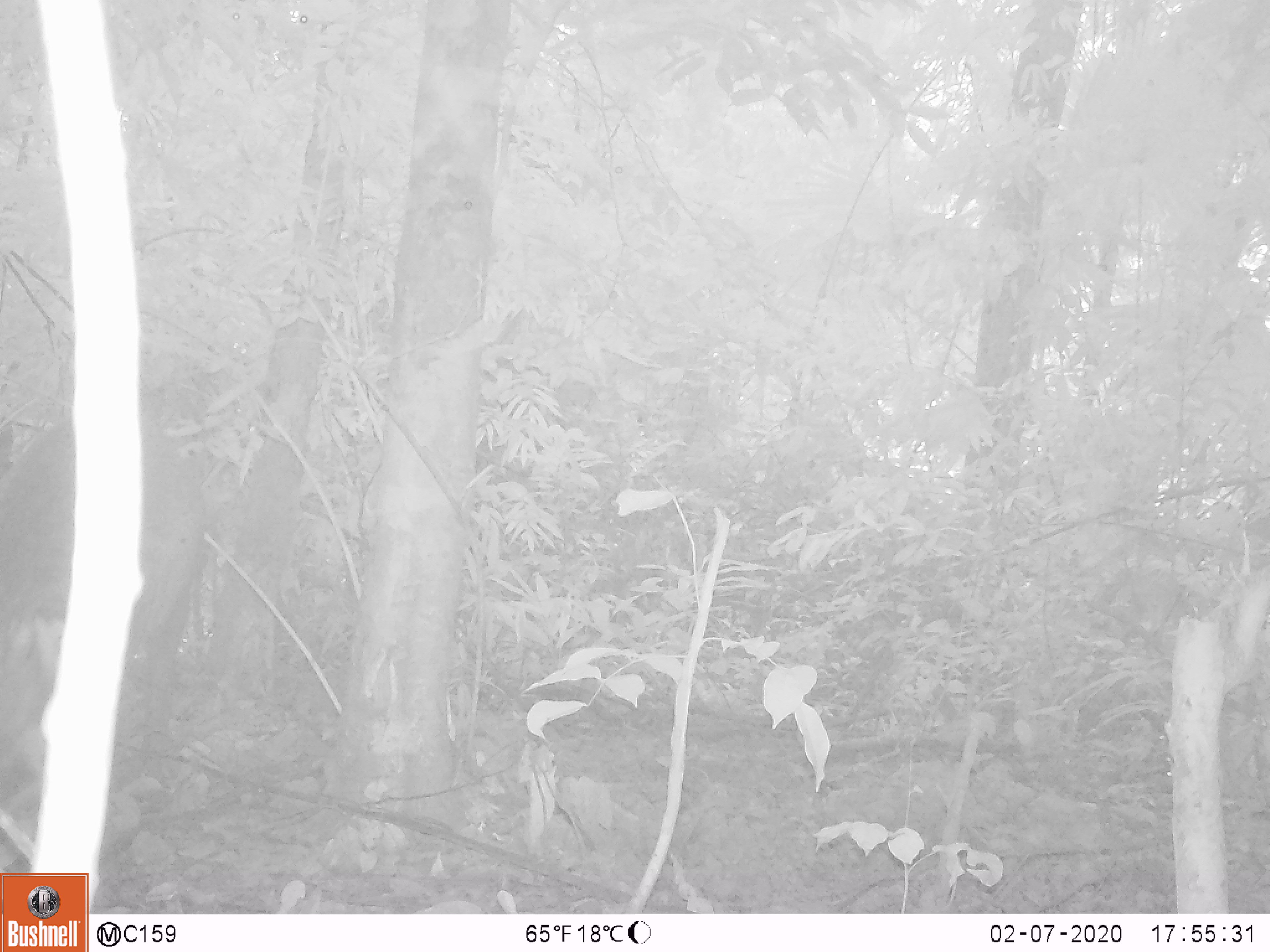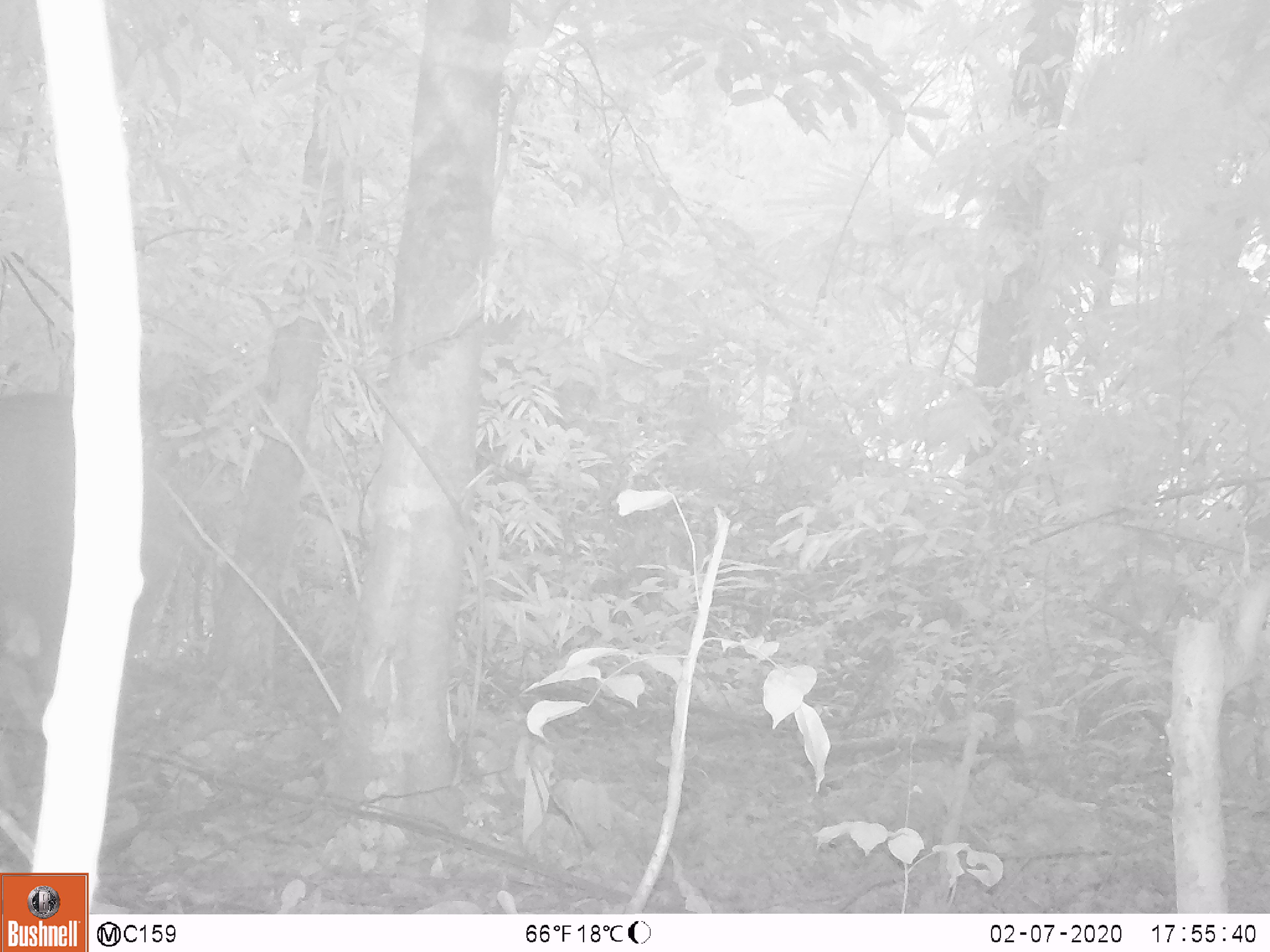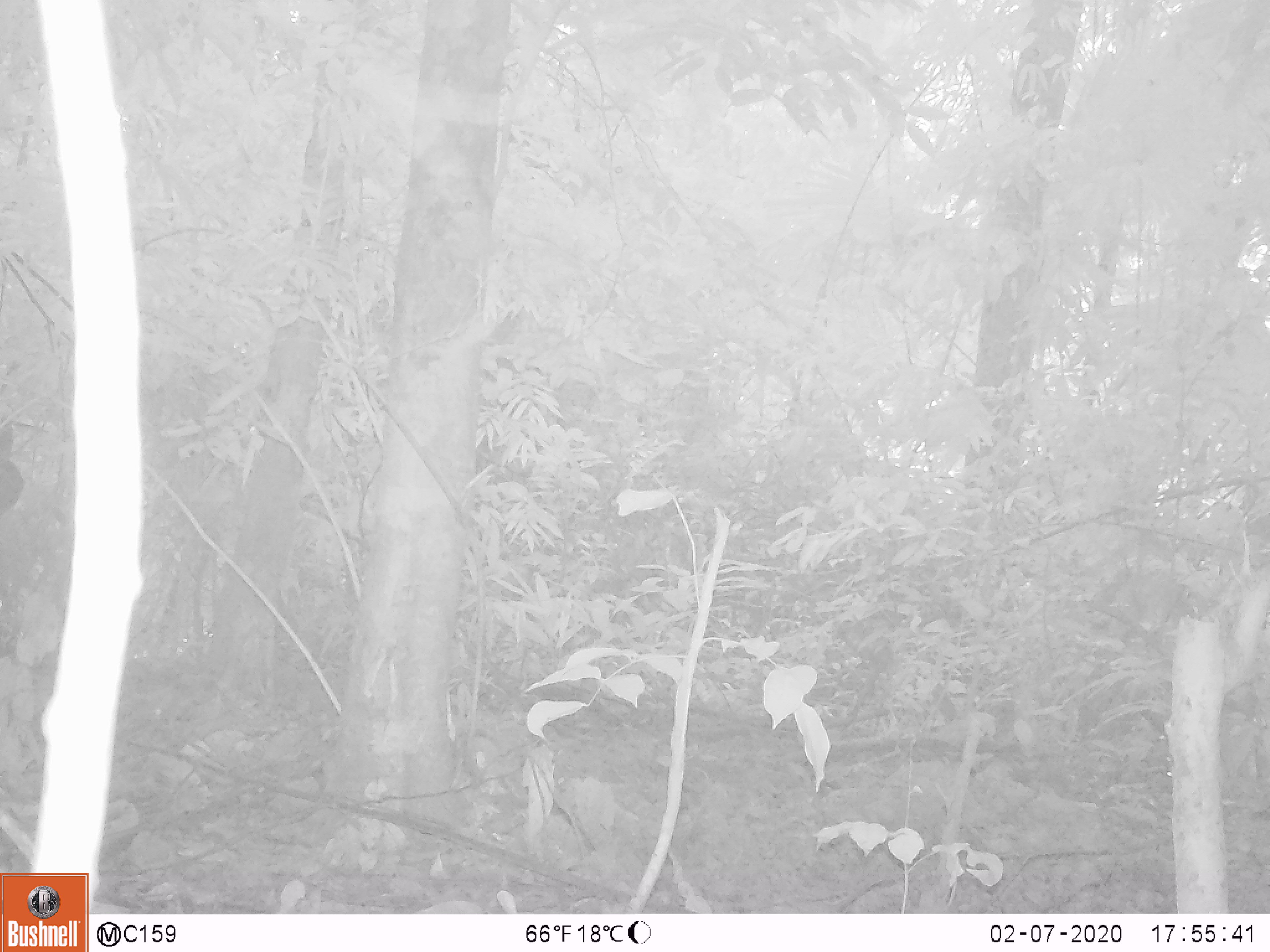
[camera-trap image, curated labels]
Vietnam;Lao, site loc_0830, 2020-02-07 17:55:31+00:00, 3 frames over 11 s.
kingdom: Animalia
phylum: Chordata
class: Mammalia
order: Artiodactyla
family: Suidae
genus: Sus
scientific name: Sus scrofa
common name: eurasian wild pig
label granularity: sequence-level